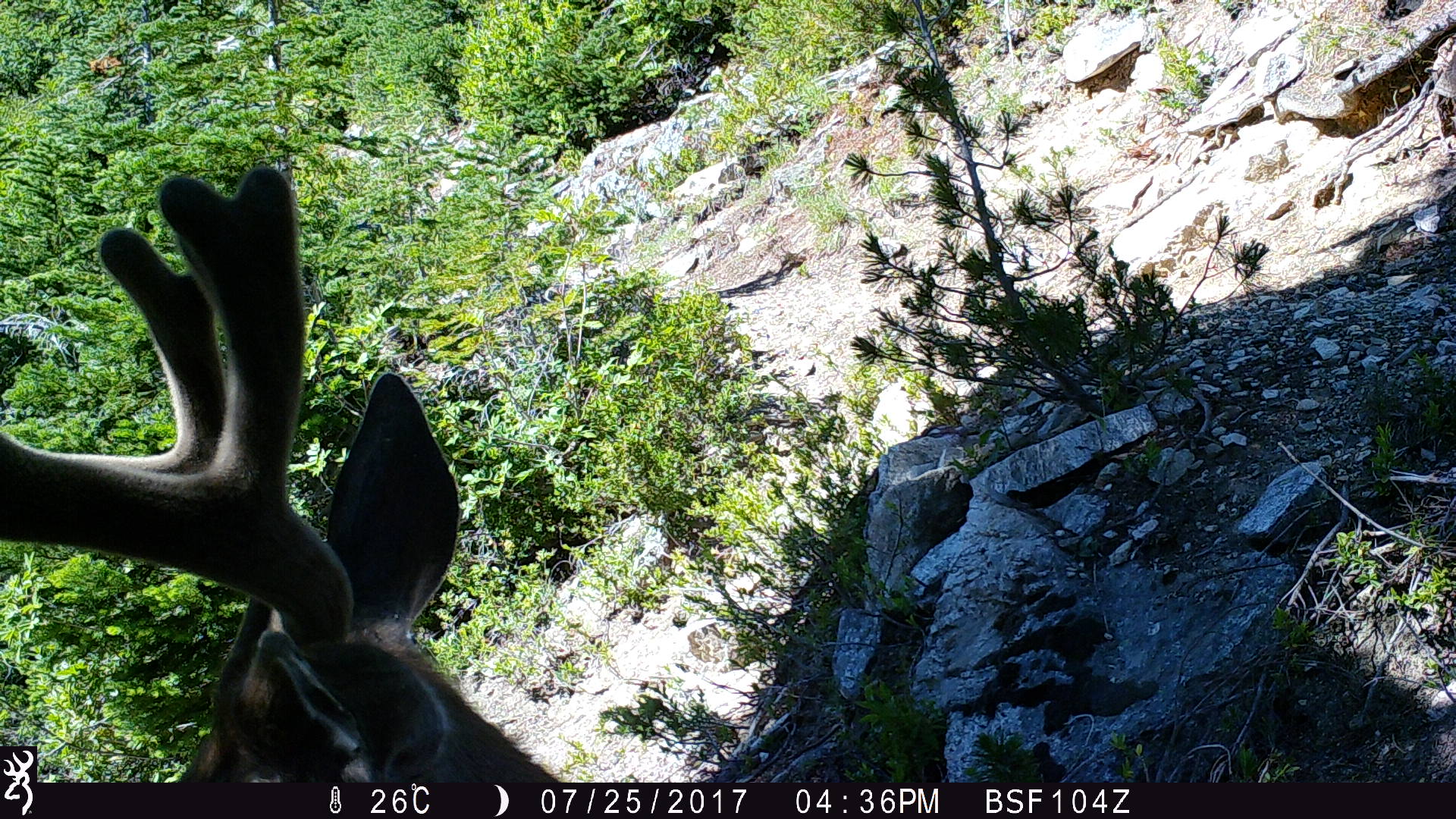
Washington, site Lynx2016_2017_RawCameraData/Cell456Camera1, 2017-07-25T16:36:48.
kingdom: Animalia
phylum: Chordata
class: Mammalia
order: Artiodactyla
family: Cervidae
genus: Odocoileus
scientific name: Odocoileus hemionus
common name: mule deer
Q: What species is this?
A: Odocoileus hemionus (mule deer).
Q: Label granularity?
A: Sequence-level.